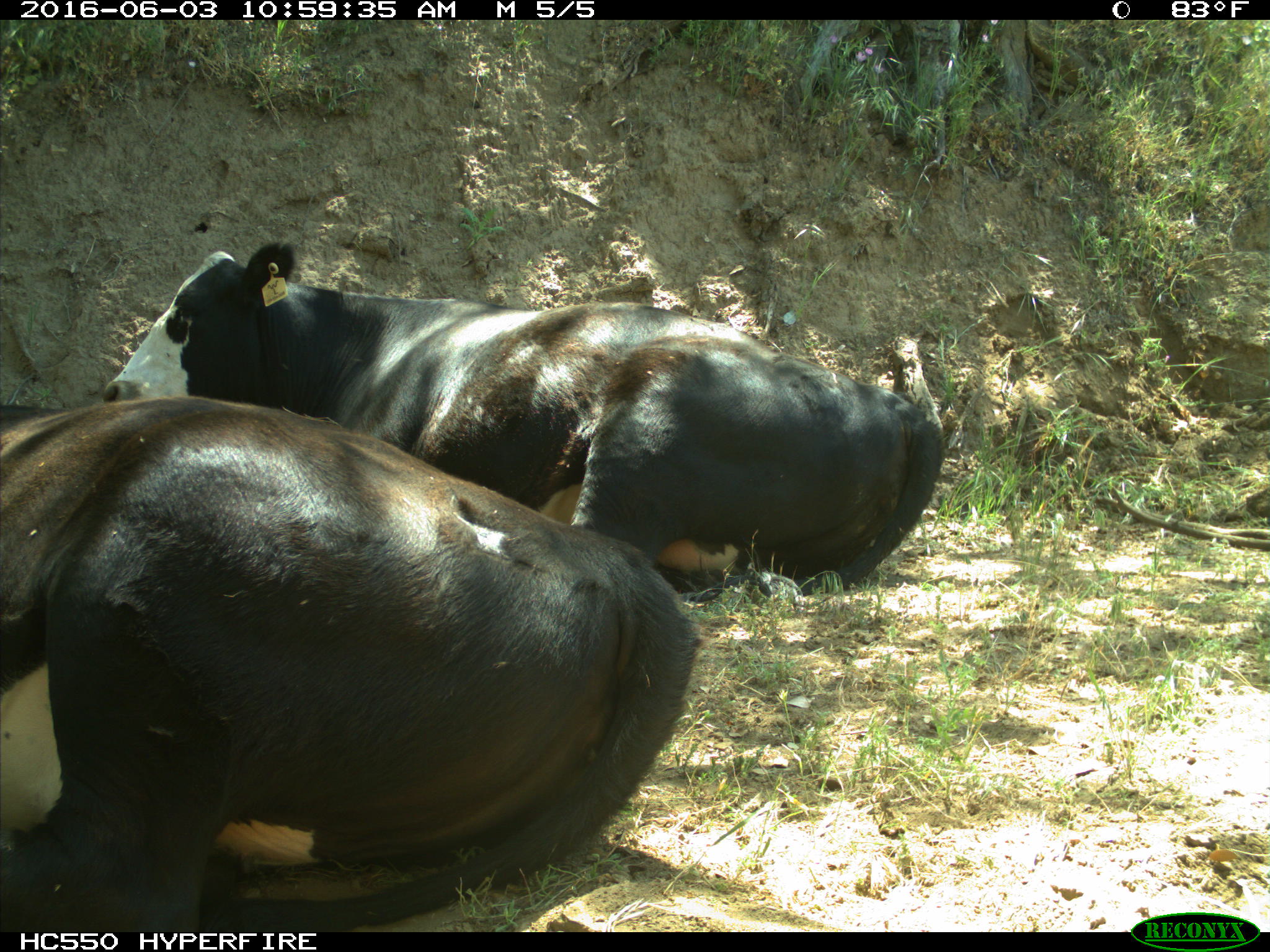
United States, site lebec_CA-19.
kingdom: Animalia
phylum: Chordata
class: Mammalia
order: Artiodactyla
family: Bovidae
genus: Bos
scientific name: Bos taurus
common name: domestic cow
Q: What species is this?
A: Bos taurus (domestic cow).